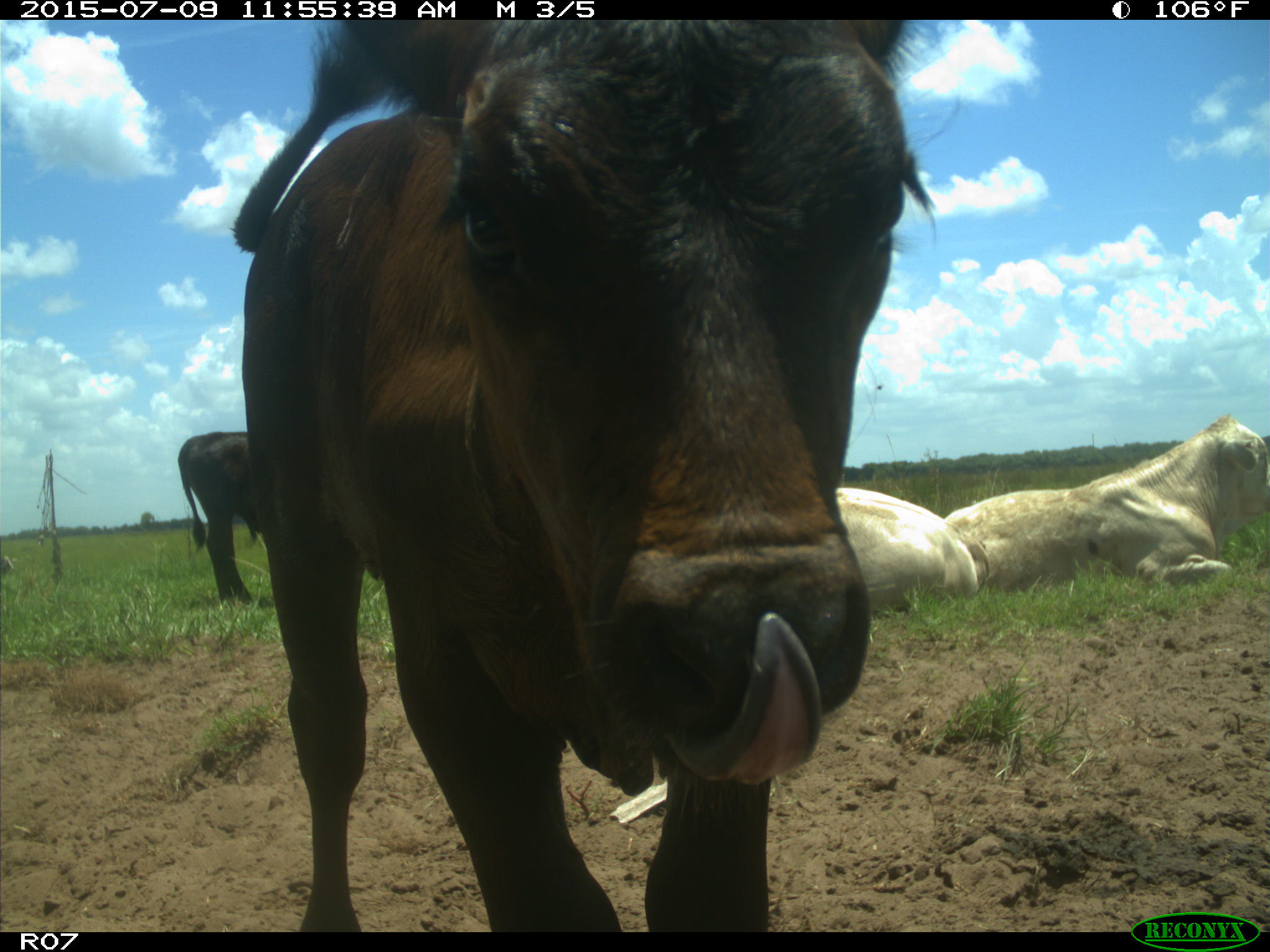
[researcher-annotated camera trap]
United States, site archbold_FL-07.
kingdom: Animalia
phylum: Chordata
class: Mammalia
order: Artiodactyla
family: Bovidae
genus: Bos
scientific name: Bos taurus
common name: domestic cow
Bos taurus (domestic cow).